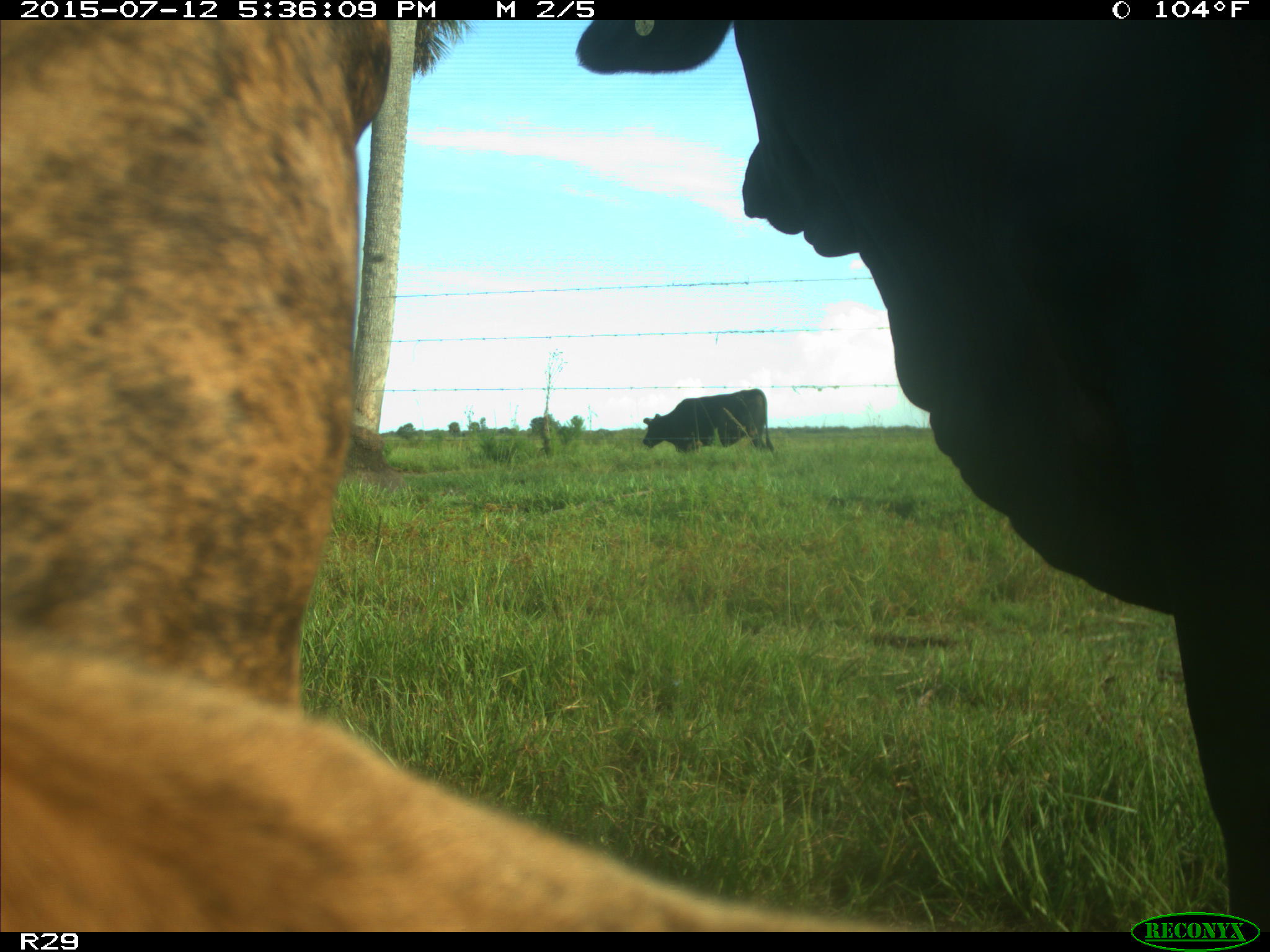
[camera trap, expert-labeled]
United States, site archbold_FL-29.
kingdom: Animalia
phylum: Chordata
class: Mammalia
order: Artiodactyla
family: Bovidae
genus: Bos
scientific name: Bos taurus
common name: domestic cow